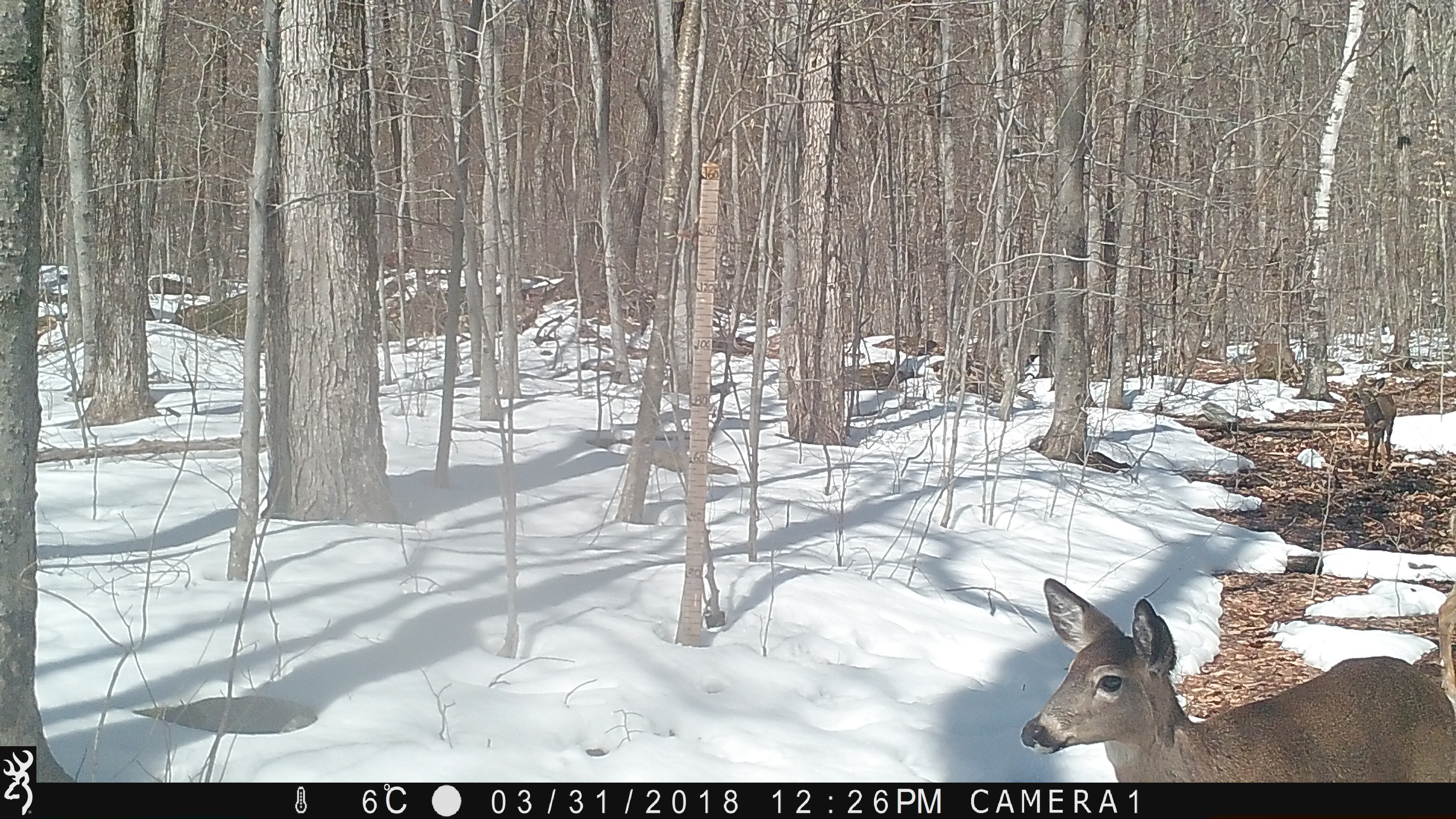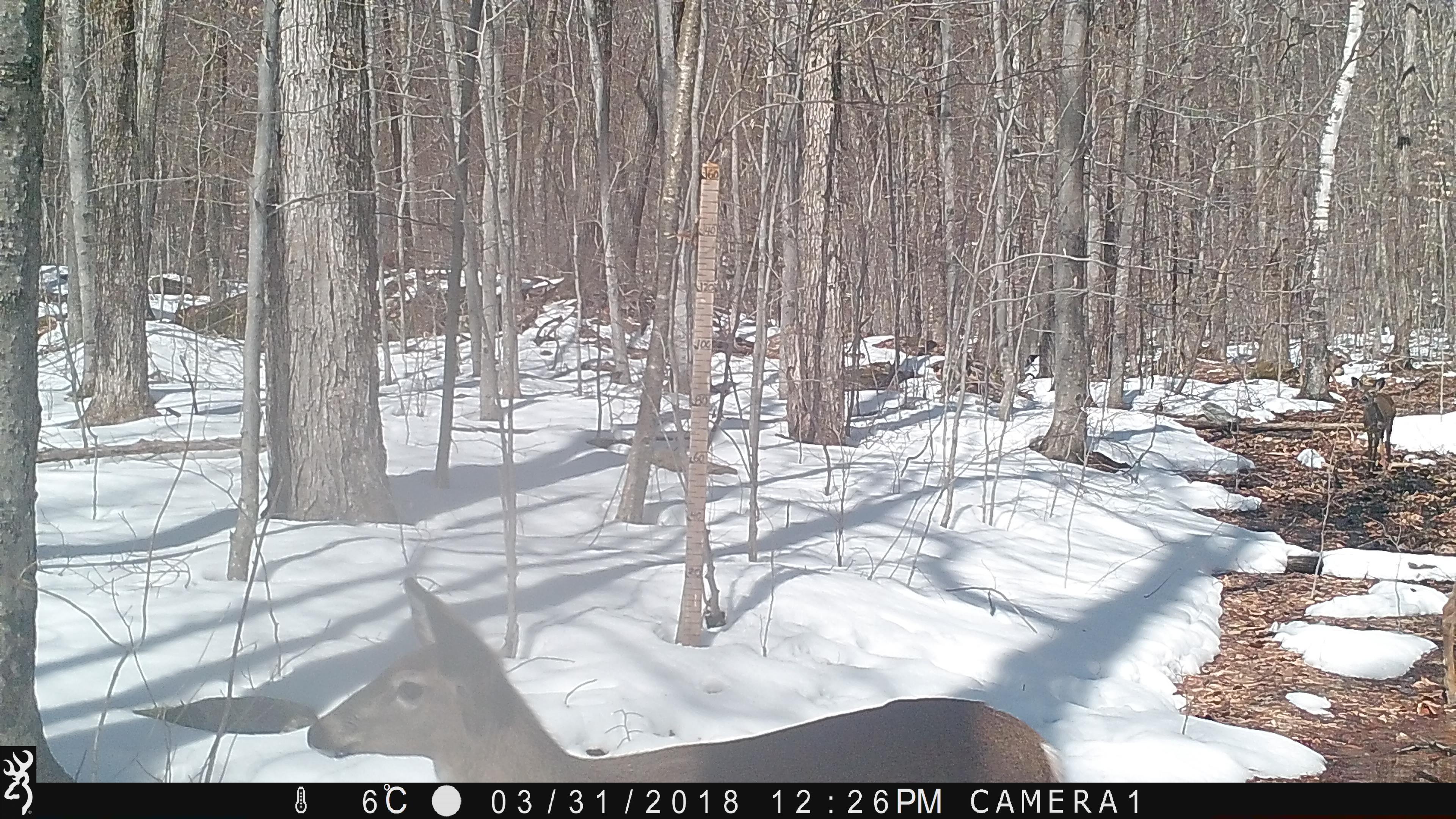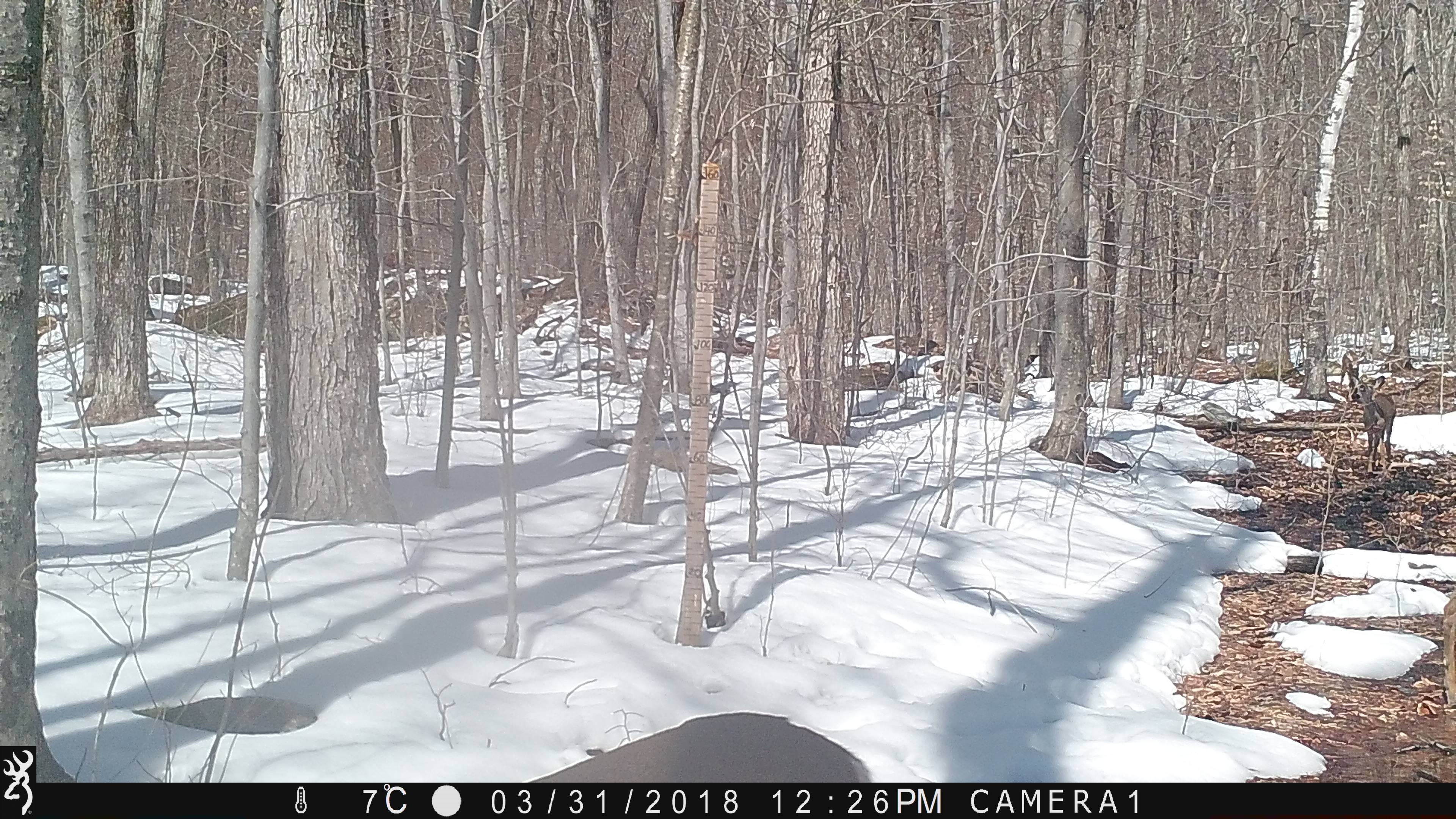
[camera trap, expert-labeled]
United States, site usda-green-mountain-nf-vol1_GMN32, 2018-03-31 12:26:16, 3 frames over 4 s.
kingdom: Animalia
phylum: Chordata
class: Mammalia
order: Artiodactyla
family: Cervidae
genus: Odocoileus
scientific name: Odocoileus virginianus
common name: white-tailed deer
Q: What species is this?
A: White-tailed deer (Odocoileus virginianus).